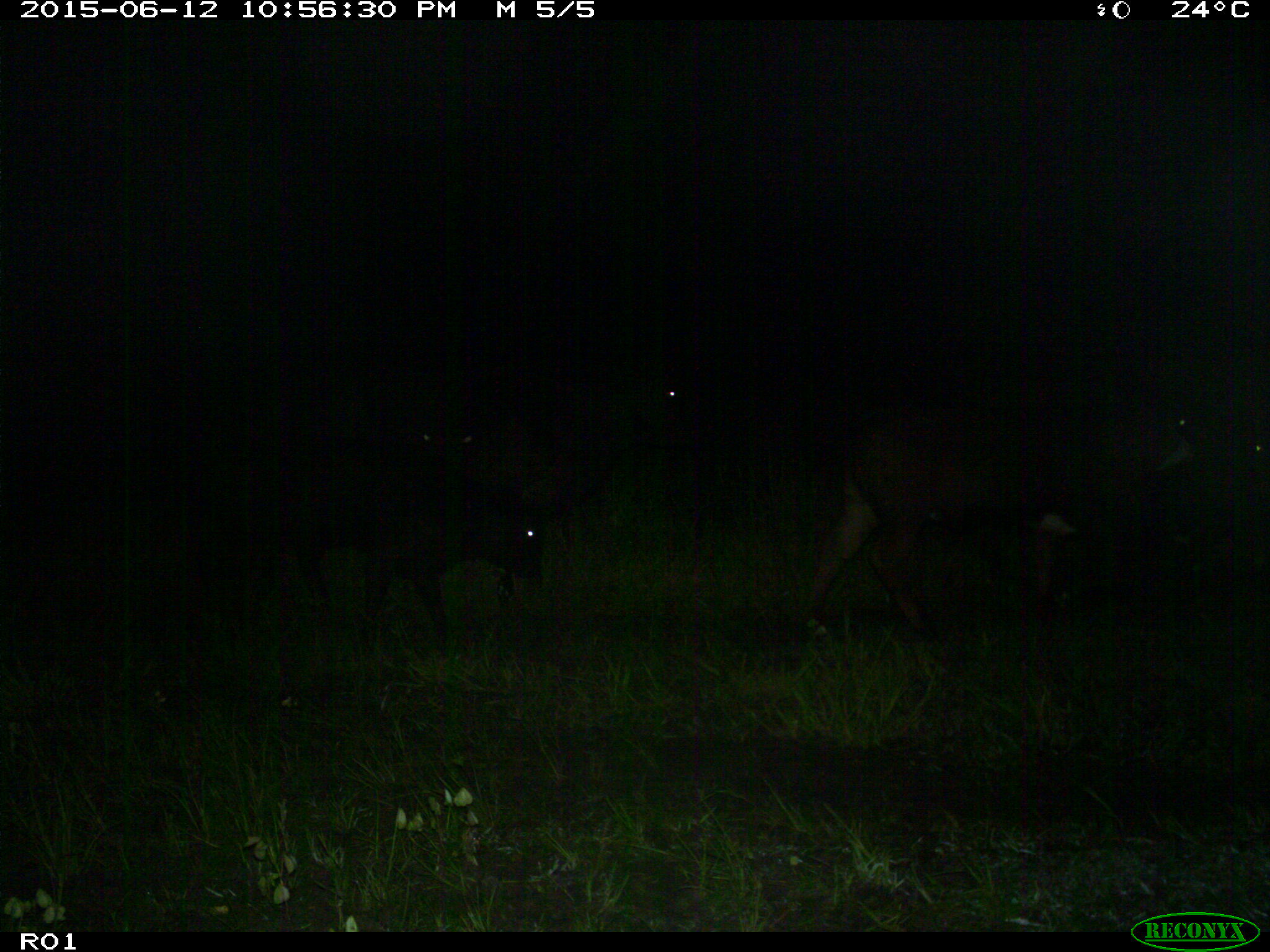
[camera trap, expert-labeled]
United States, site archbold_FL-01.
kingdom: Animalia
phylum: Chordata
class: Mammalia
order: Artiodactyla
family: Bovidae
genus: Bos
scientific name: Bos taurus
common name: domestic cow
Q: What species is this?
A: Bos taurus (domestic cow).